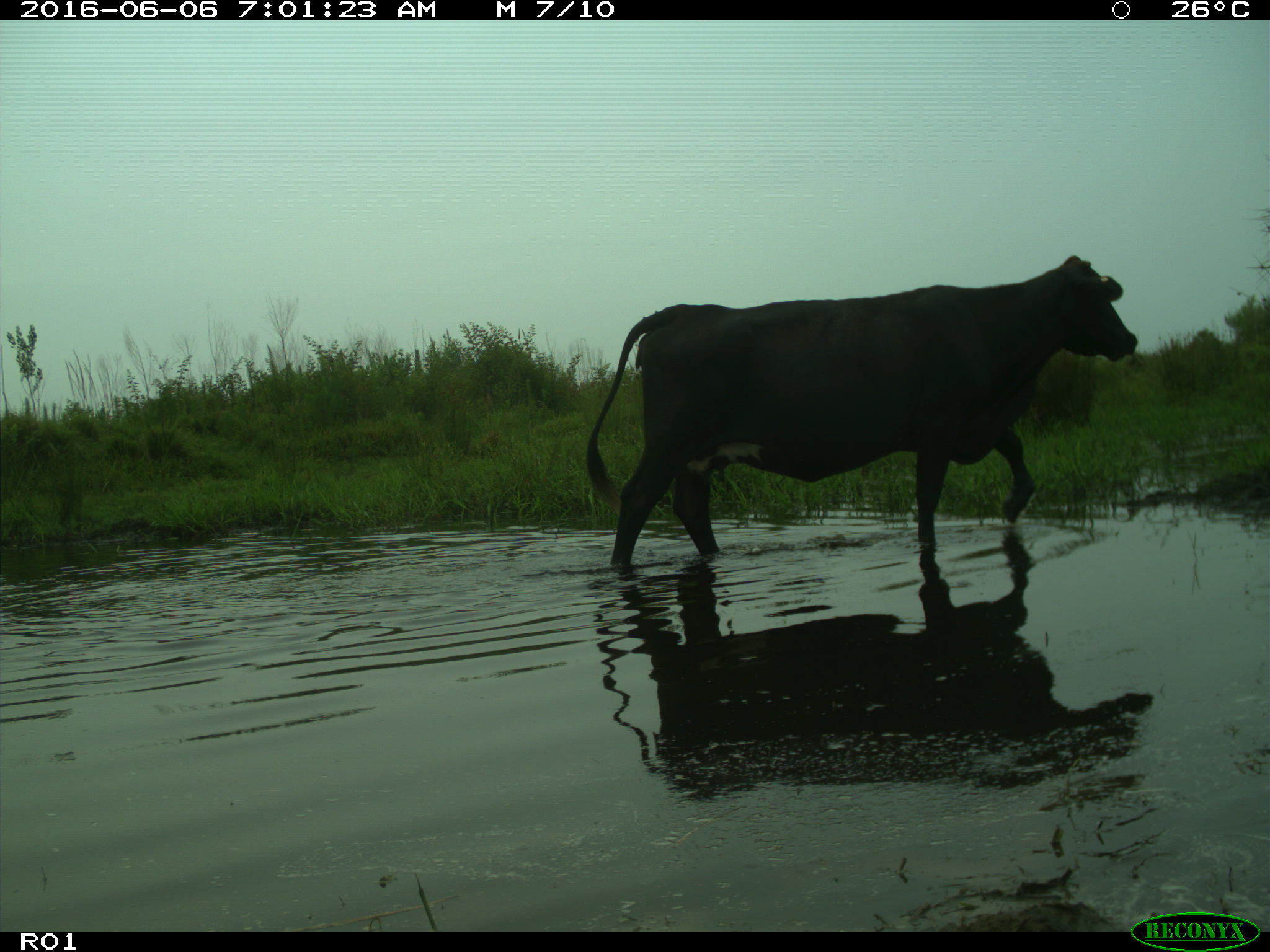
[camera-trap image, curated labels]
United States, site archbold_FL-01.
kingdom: Animalia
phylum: Chordata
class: Mammalia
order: Artiodactyla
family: Bovidae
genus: Bos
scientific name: Bos taurus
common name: domestic cow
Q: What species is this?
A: Bos taurus (domestic cow).